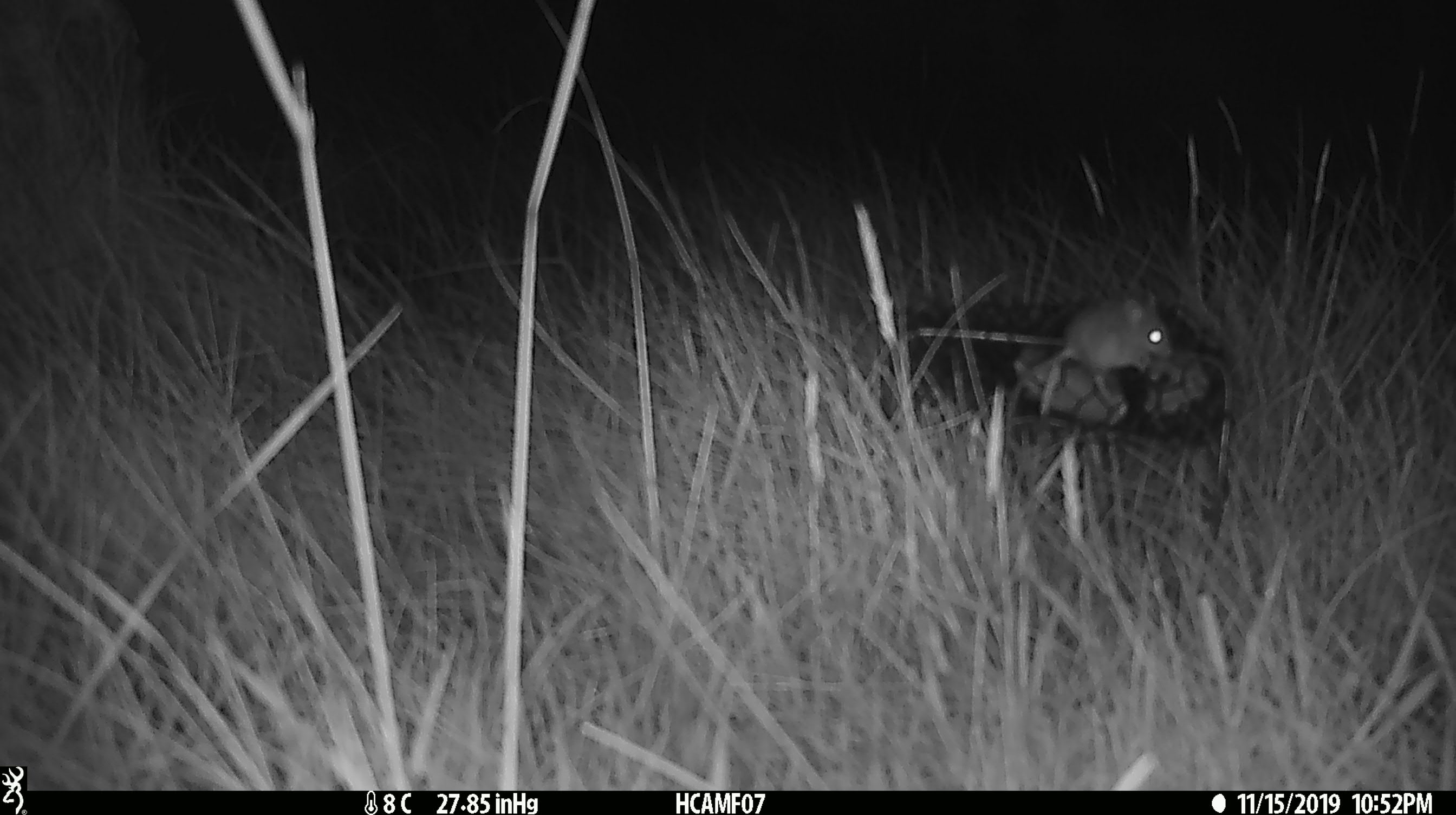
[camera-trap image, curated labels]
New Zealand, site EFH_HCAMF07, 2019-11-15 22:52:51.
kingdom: Animalia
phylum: Chordata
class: Mammalia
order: Rodentia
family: Muridae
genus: Mus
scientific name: Mus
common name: mouse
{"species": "mouse (Mus)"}